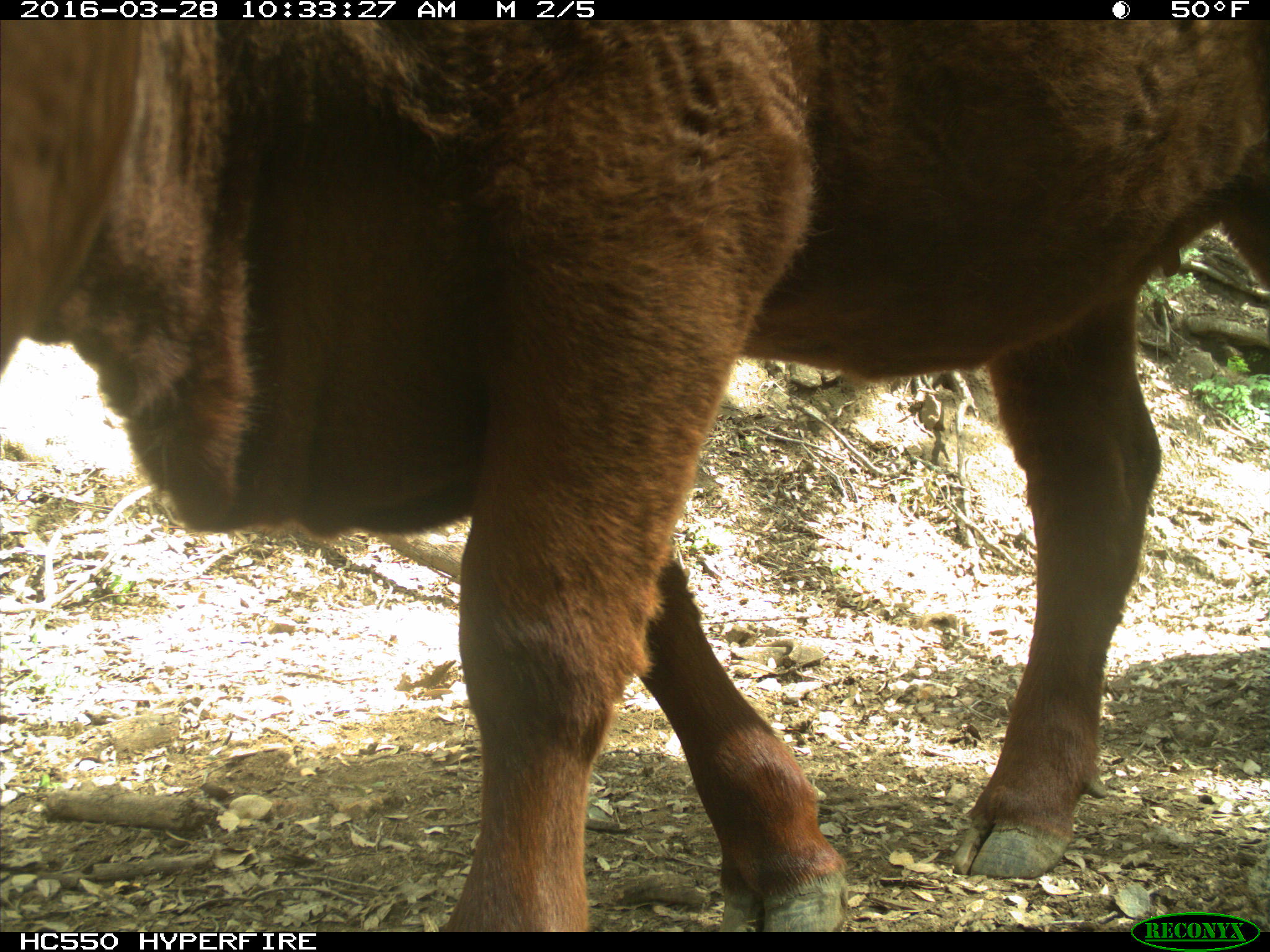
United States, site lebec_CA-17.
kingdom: Animalia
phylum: Chordata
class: Mammalia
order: Artiodactyla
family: Bovidae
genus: Bos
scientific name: Bos taurus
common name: domestic cow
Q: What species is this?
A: Bos taurus (domestic cow).